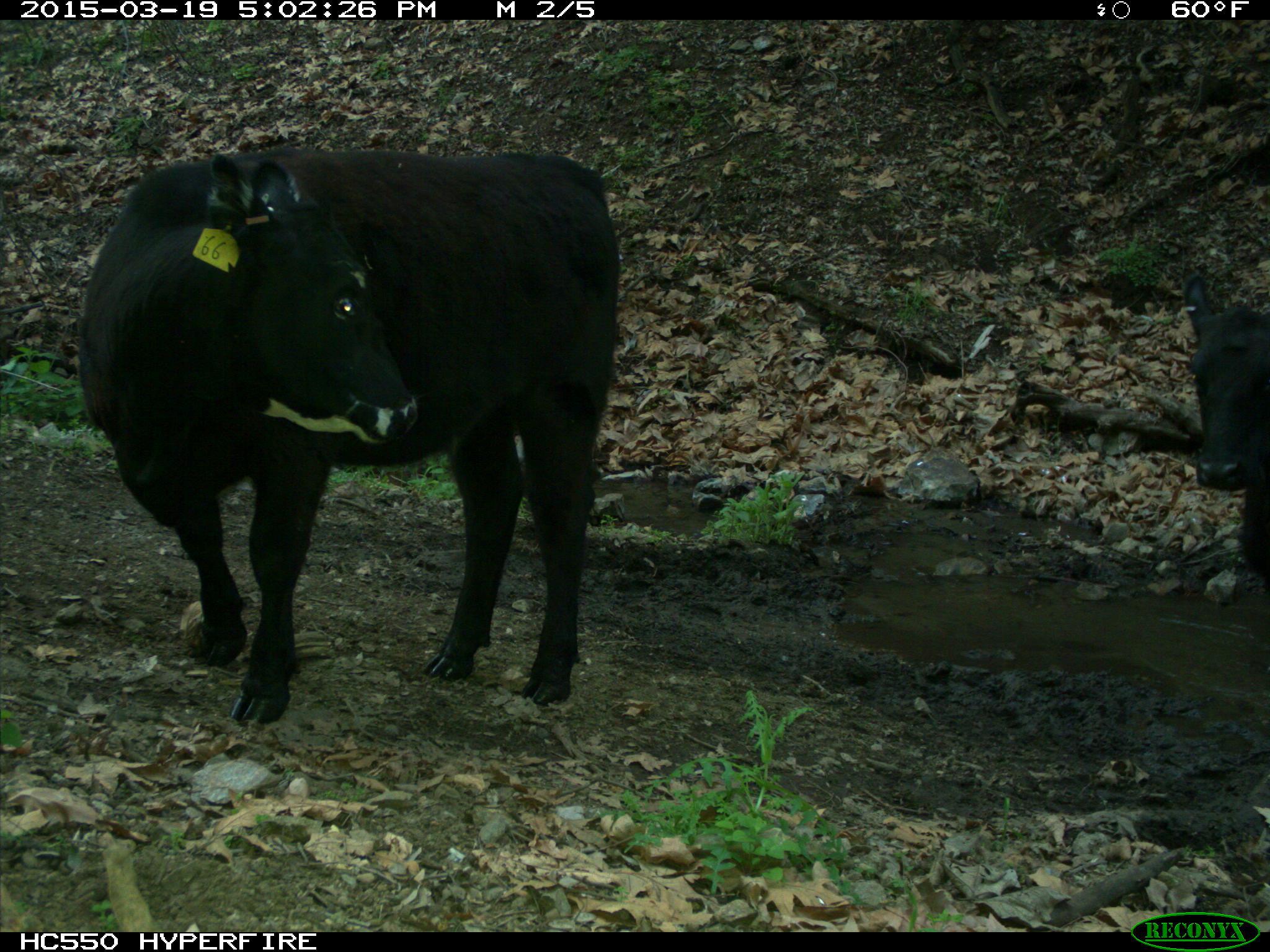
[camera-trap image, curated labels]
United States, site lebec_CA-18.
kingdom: Animalia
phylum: Chordata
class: Mammalia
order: Artiodactyla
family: Bovidae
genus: Bos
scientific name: Bos taurus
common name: domestic cow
Bos taurus (domestic cow).